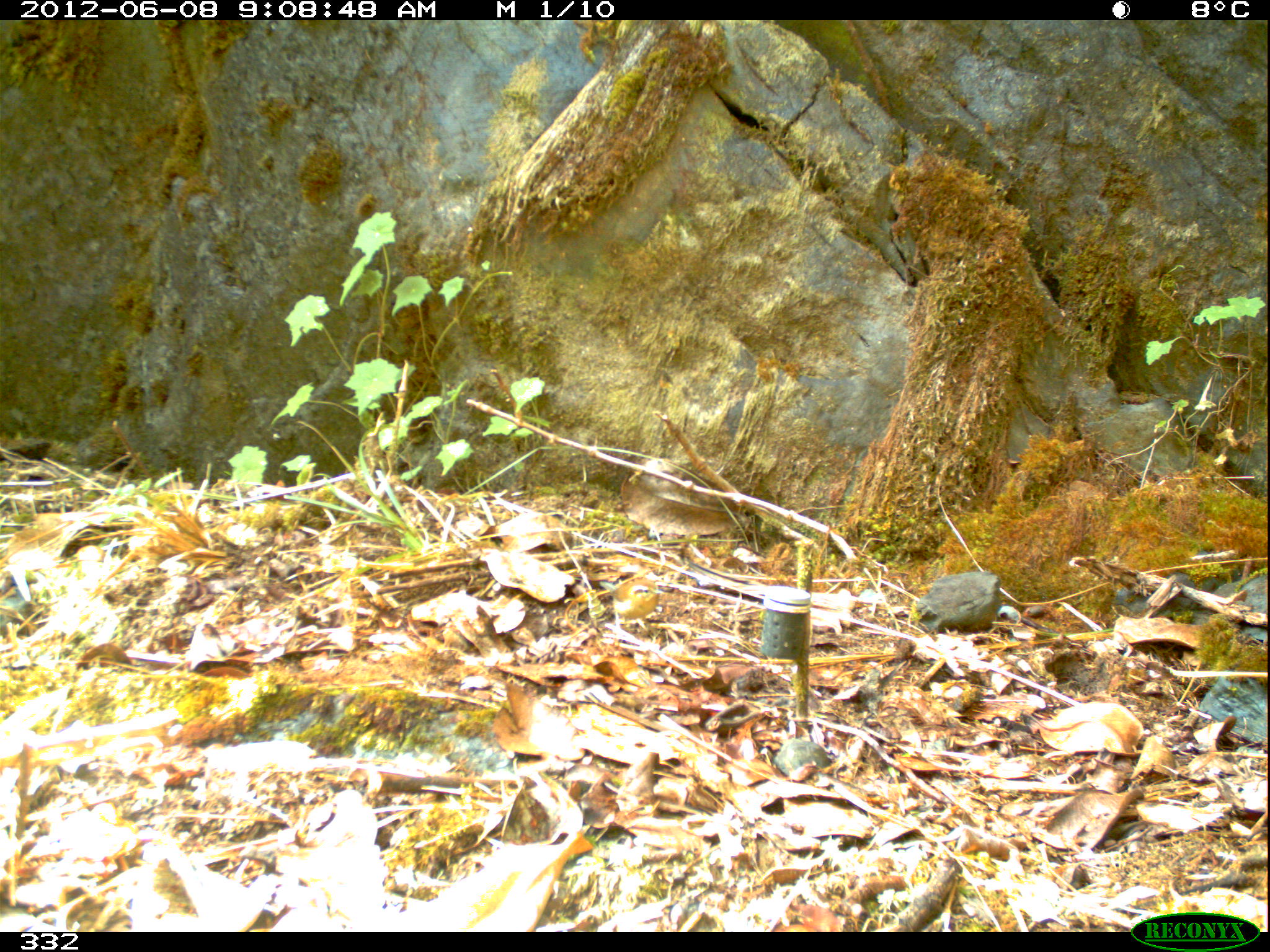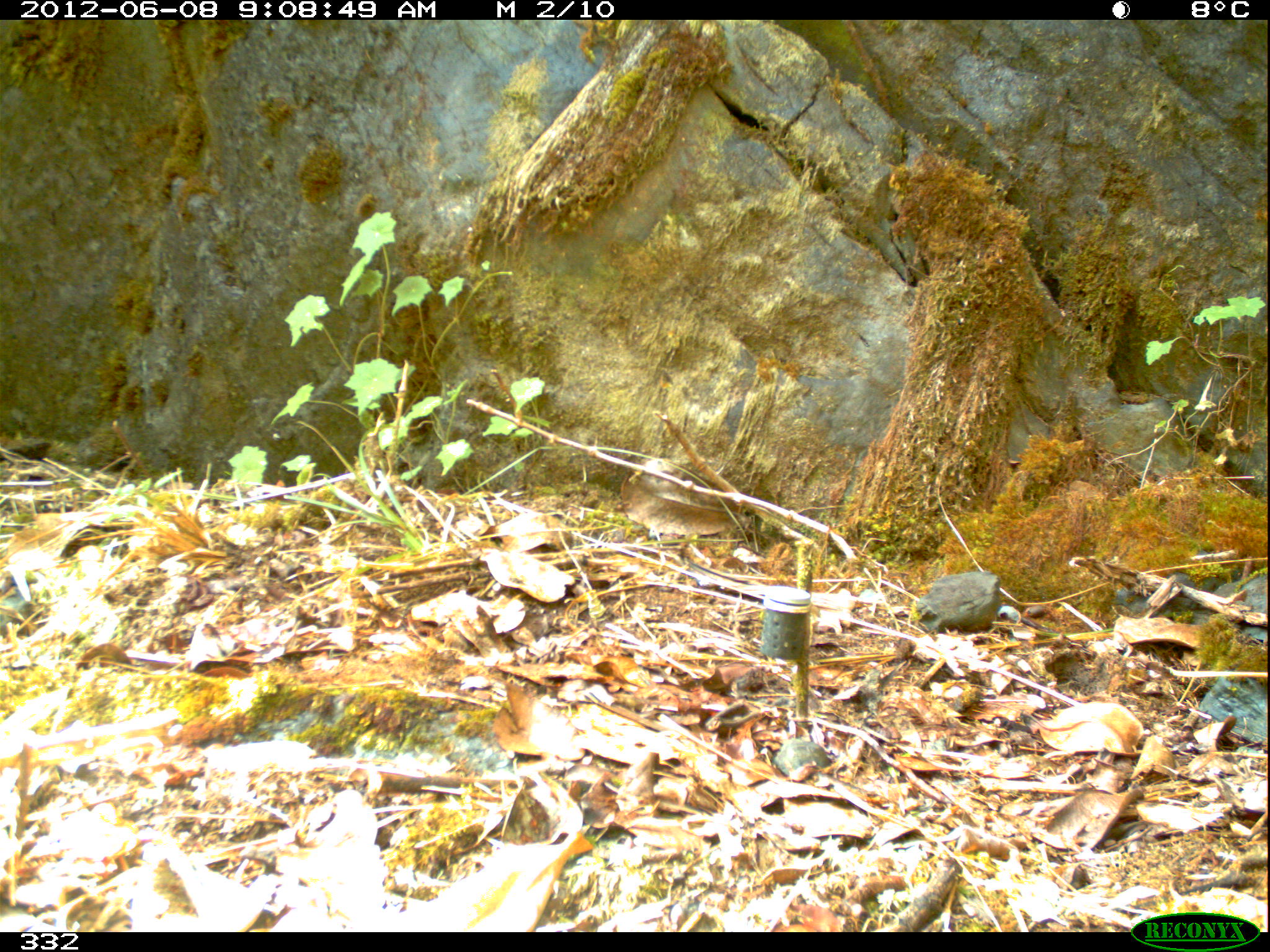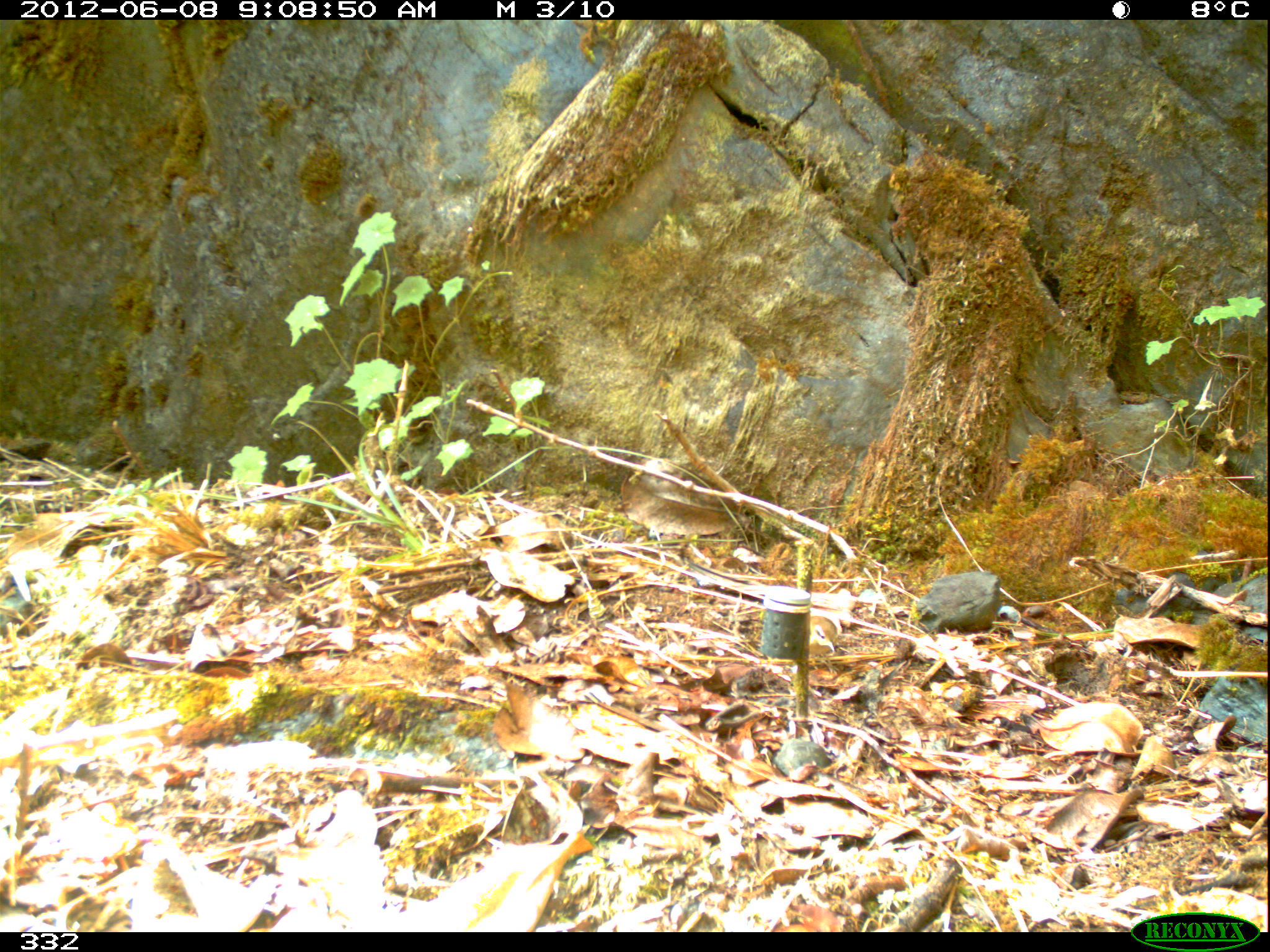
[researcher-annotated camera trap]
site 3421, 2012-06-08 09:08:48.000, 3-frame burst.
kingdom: Animalia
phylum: Chordata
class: Aves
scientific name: Aves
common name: bird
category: unknown bird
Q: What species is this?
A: Unknown bird (bird) (Aves).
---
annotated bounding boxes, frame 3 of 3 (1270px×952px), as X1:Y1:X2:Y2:
unknown bird: 808:615:838:674